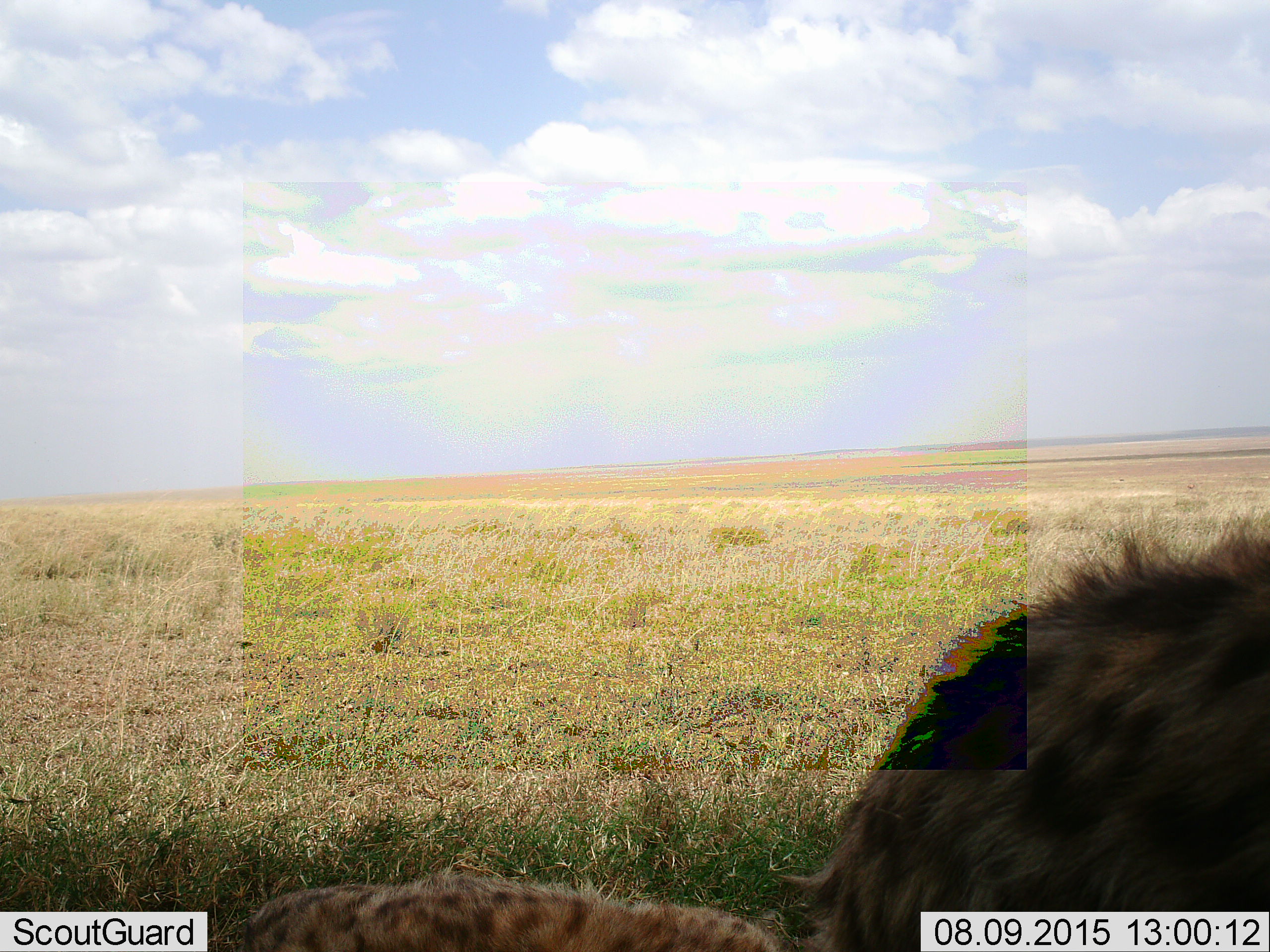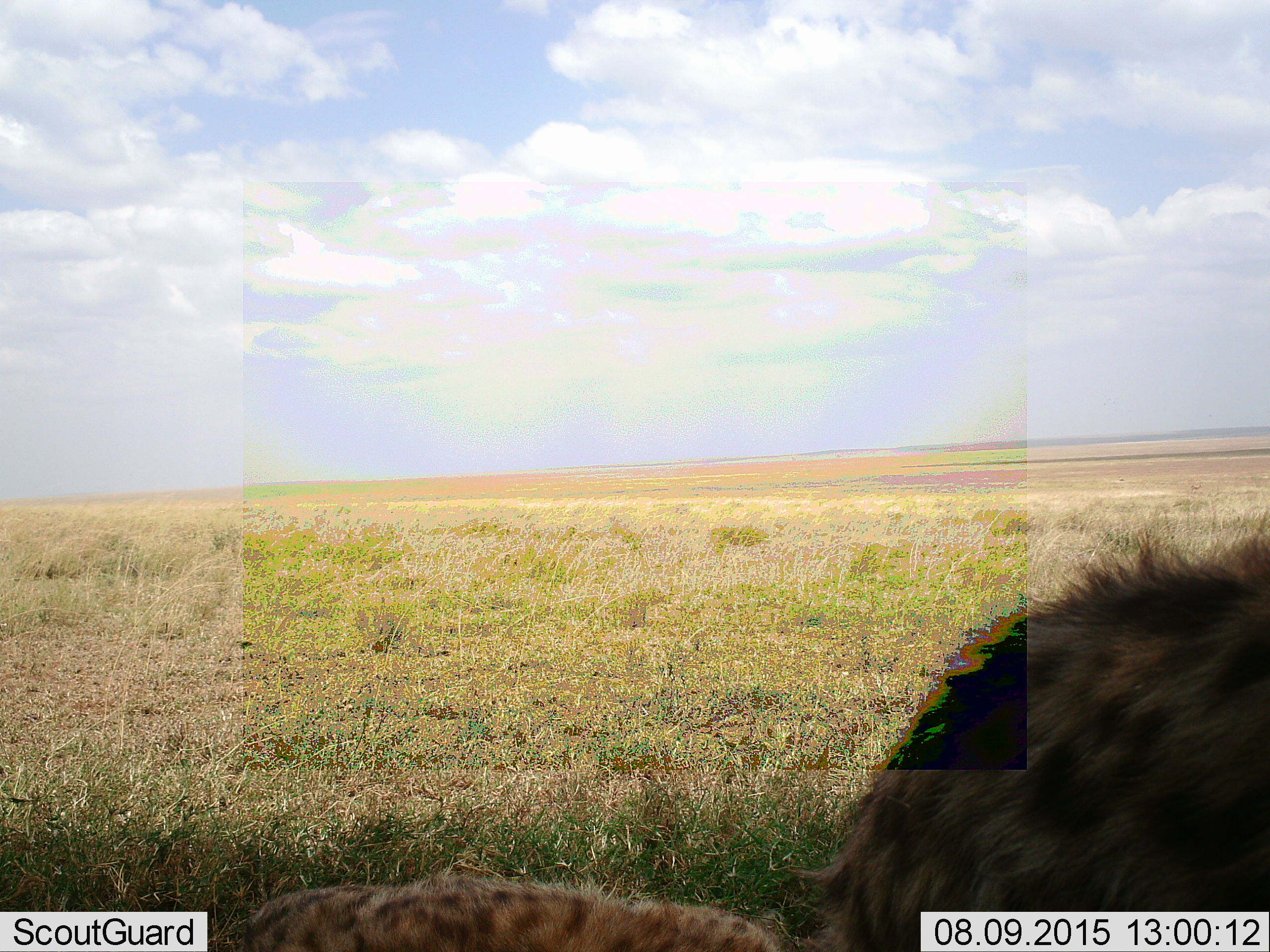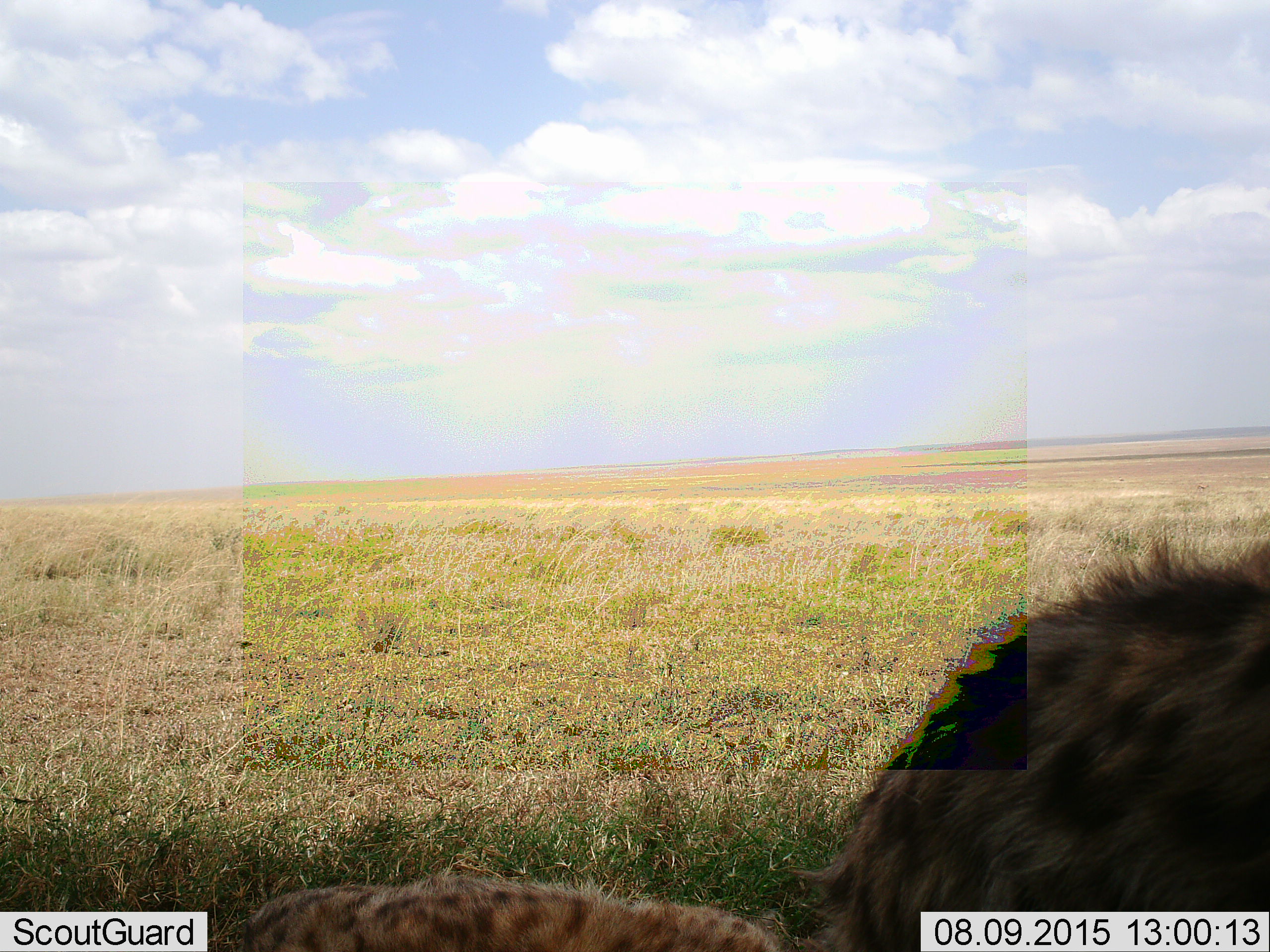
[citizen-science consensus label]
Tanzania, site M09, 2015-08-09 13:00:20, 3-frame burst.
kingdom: Animalia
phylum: Chordata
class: Mammalia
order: Carnivora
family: Hyaenidae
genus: Crocuta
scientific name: Crocuta crocuta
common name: spotted hyena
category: hyenaspotted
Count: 2.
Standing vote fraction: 17%.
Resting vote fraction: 67%.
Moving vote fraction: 0%.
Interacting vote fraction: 17%.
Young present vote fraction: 0%.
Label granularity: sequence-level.